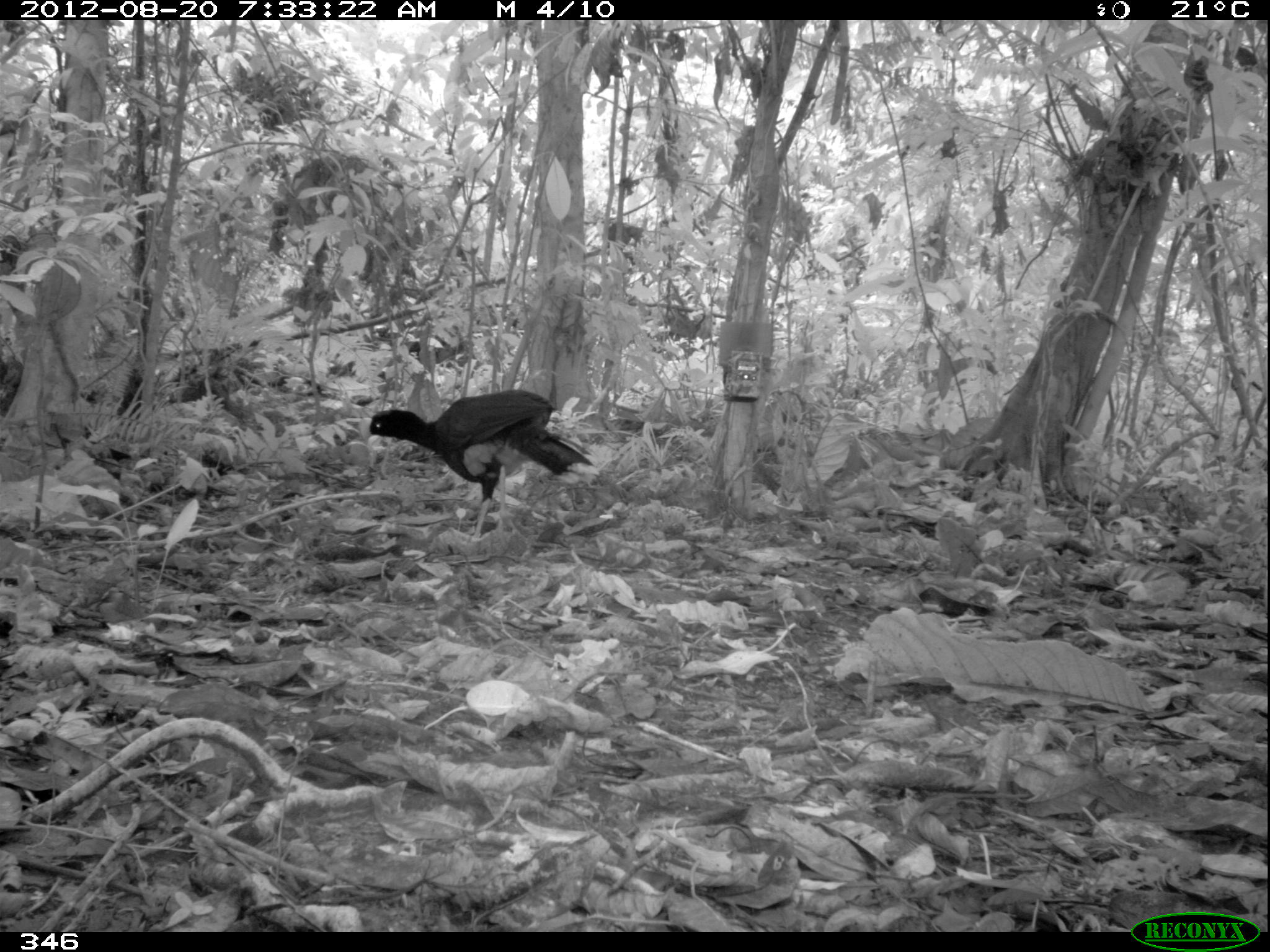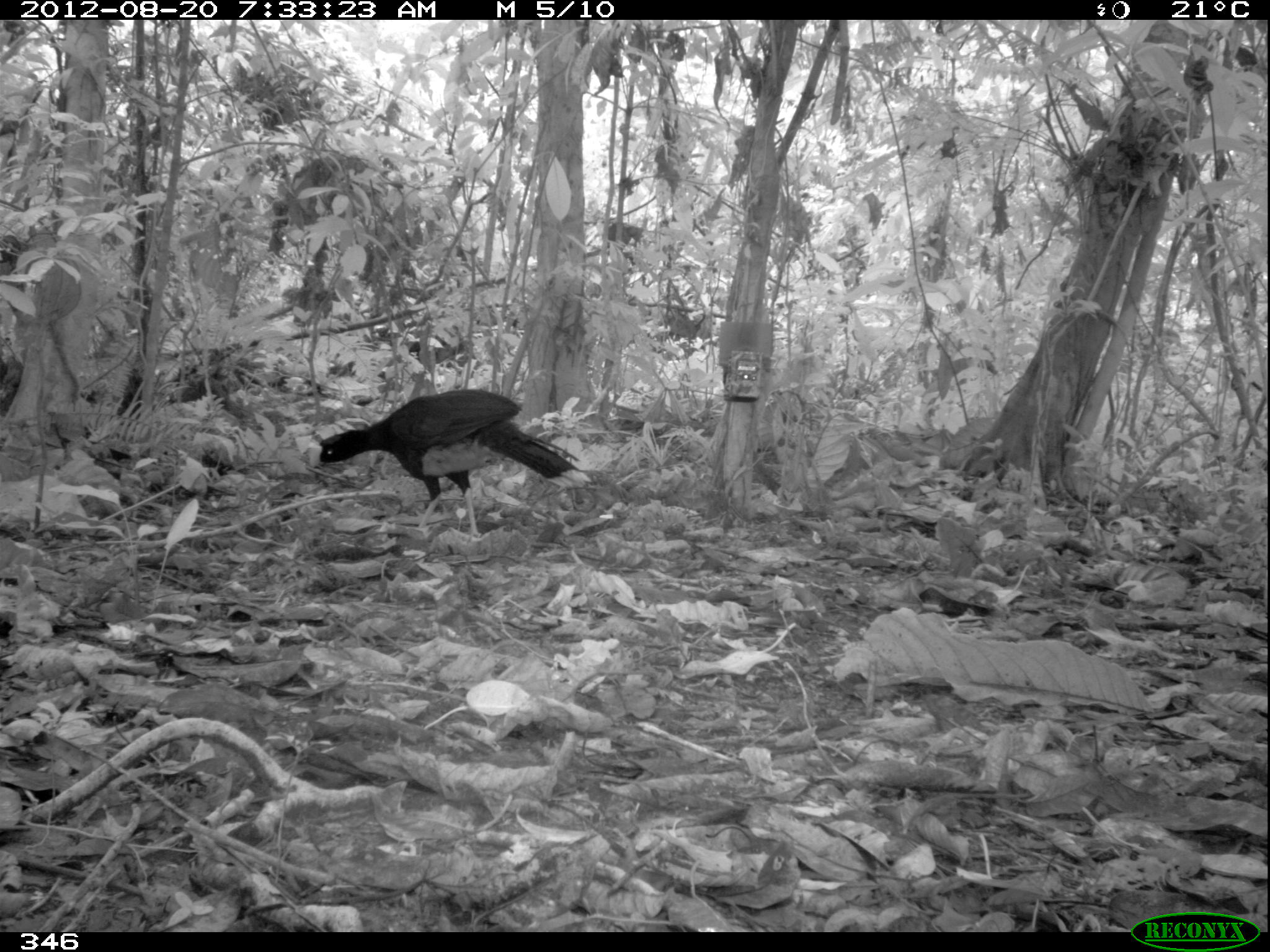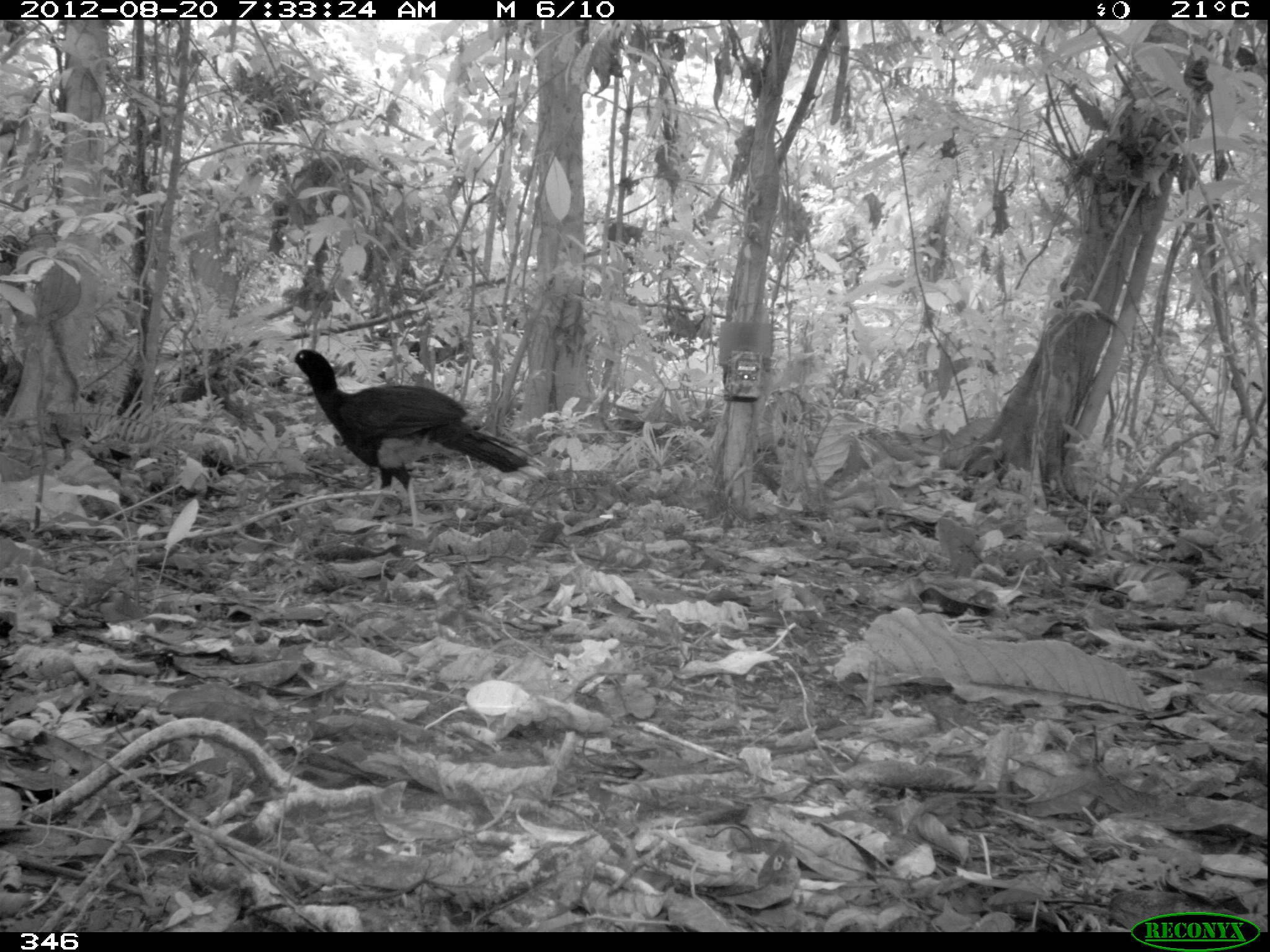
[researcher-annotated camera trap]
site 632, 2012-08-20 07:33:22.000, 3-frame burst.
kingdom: Animalia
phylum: Chordata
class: Aves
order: Galliformes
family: Cracidae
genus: Mitu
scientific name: Mitu tuberosum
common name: razor-billed curassow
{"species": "Mitu tuberosum (razor-billed curassow)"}